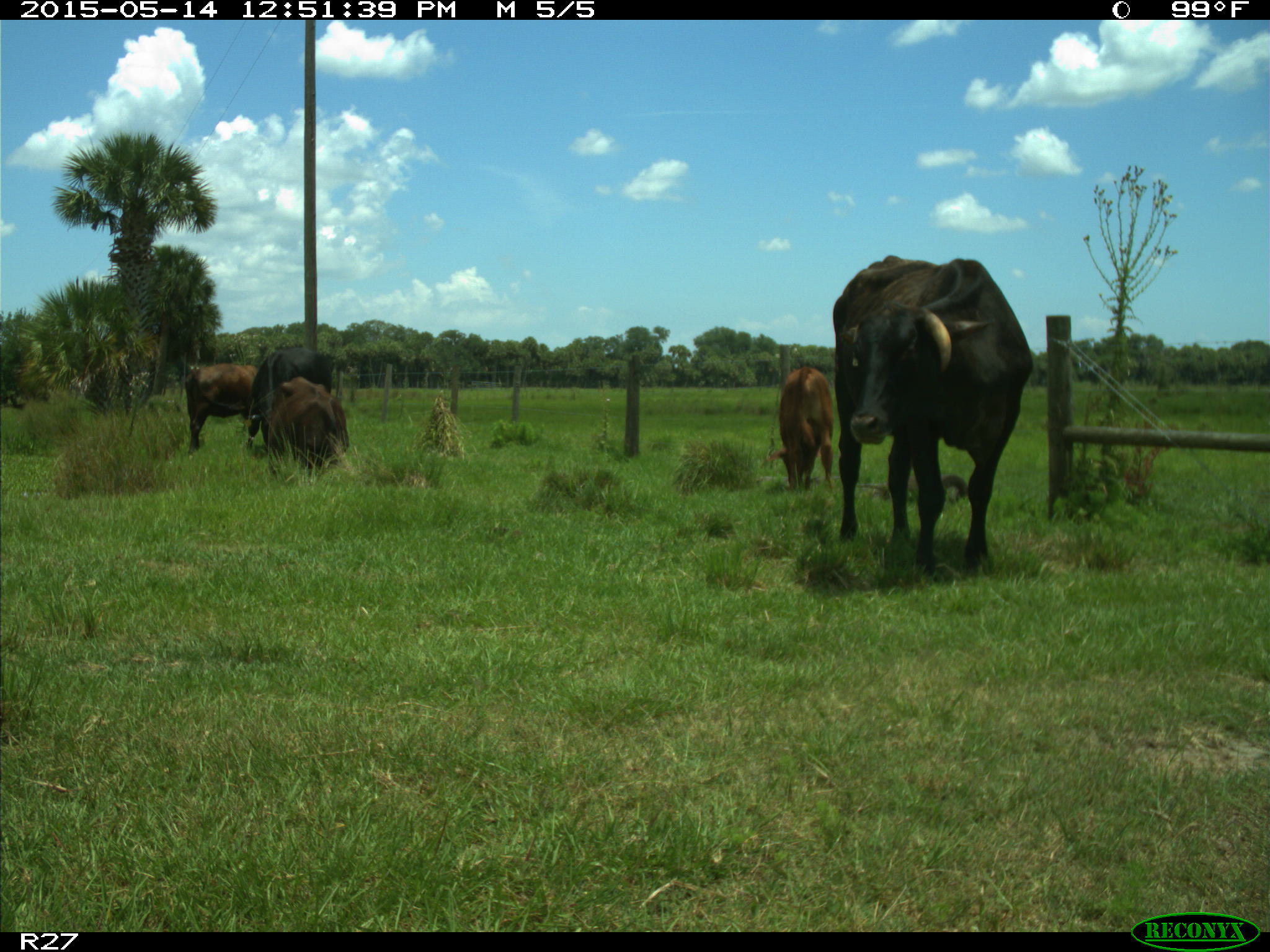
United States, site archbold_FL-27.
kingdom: Animalia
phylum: Chordata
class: Mammalia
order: Artiodactyla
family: Bovidae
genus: Bos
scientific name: Bos taurus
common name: domestic cow